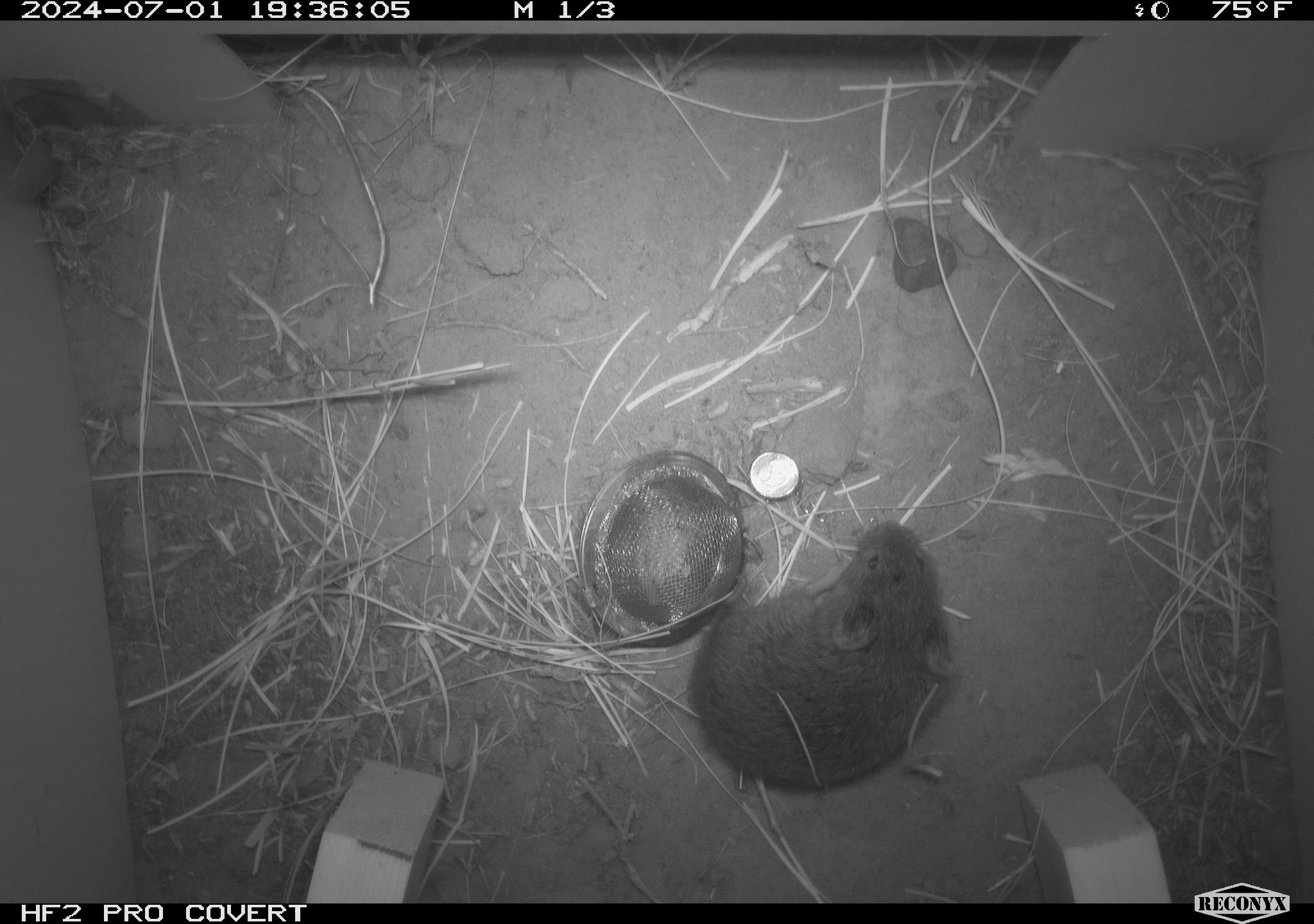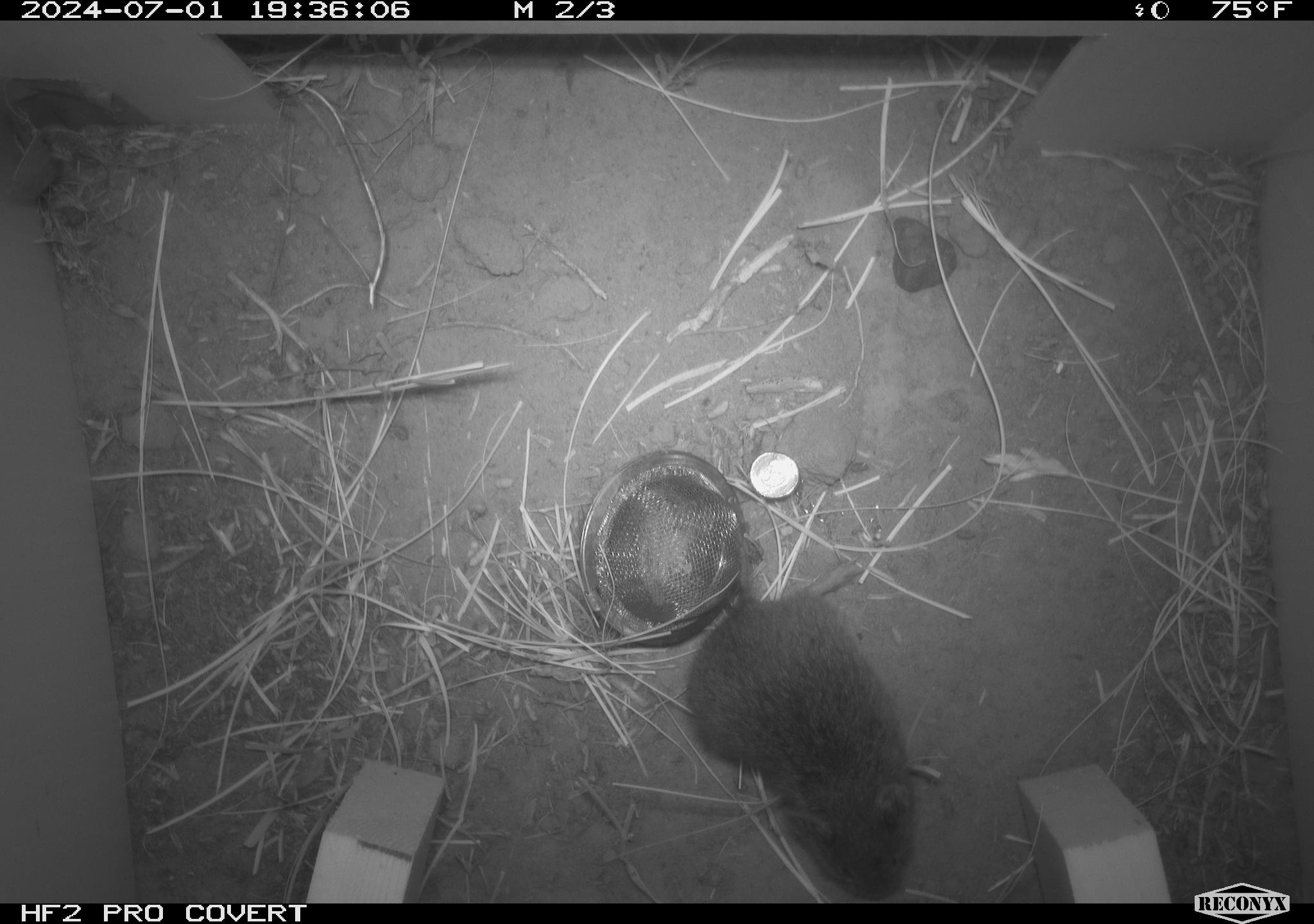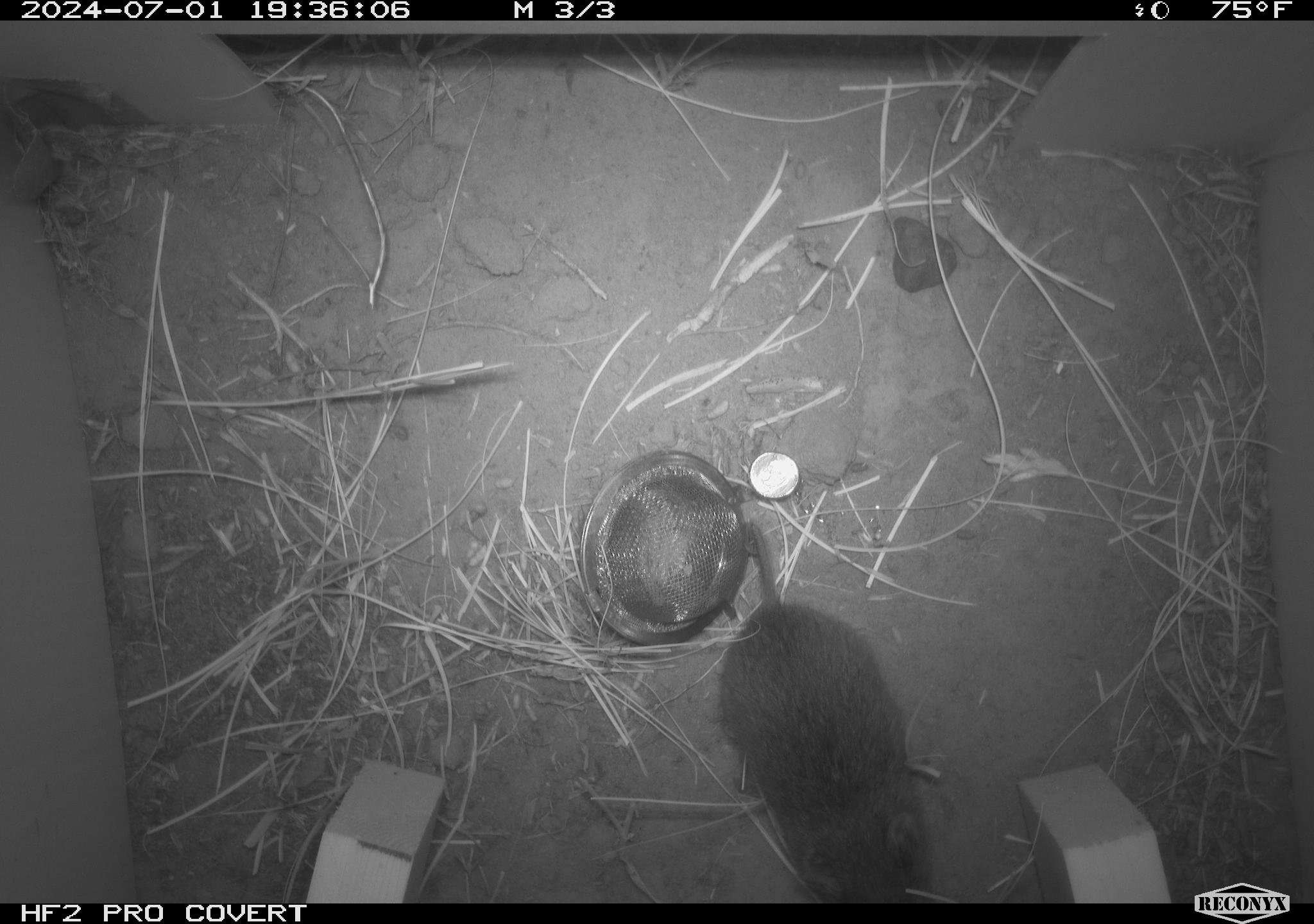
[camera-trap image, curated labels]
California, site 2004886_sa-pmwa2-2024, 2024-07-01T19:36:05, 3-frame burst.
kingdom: Animalia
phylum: Chordata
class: Mammalia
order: Rodentia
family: Cricetidae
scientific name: Arvicolinae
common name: voles, lemmings, and muskrats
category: arvicolinae subfamily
Arvicolinae subfamily (voles, lemmings, and muskrats) (Arvicolinae).